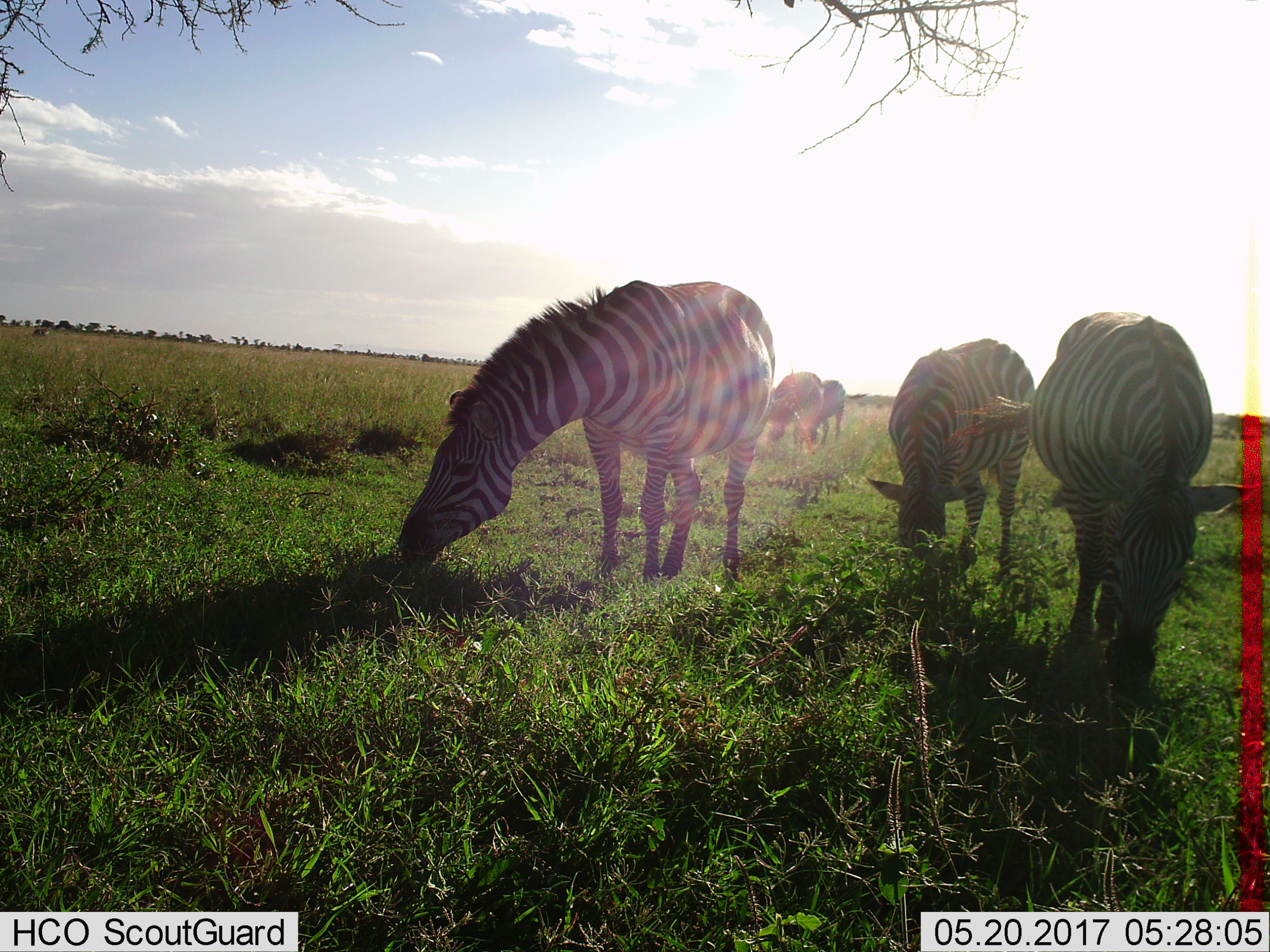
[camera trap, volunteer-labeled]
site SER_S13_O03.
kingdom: Animalia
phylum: Chordata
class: Mammalia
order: Perissodactyla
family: Equidae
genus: Equus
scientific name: Equus quagga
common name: plains zebra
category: zebraplains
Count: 5.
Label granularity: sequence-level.